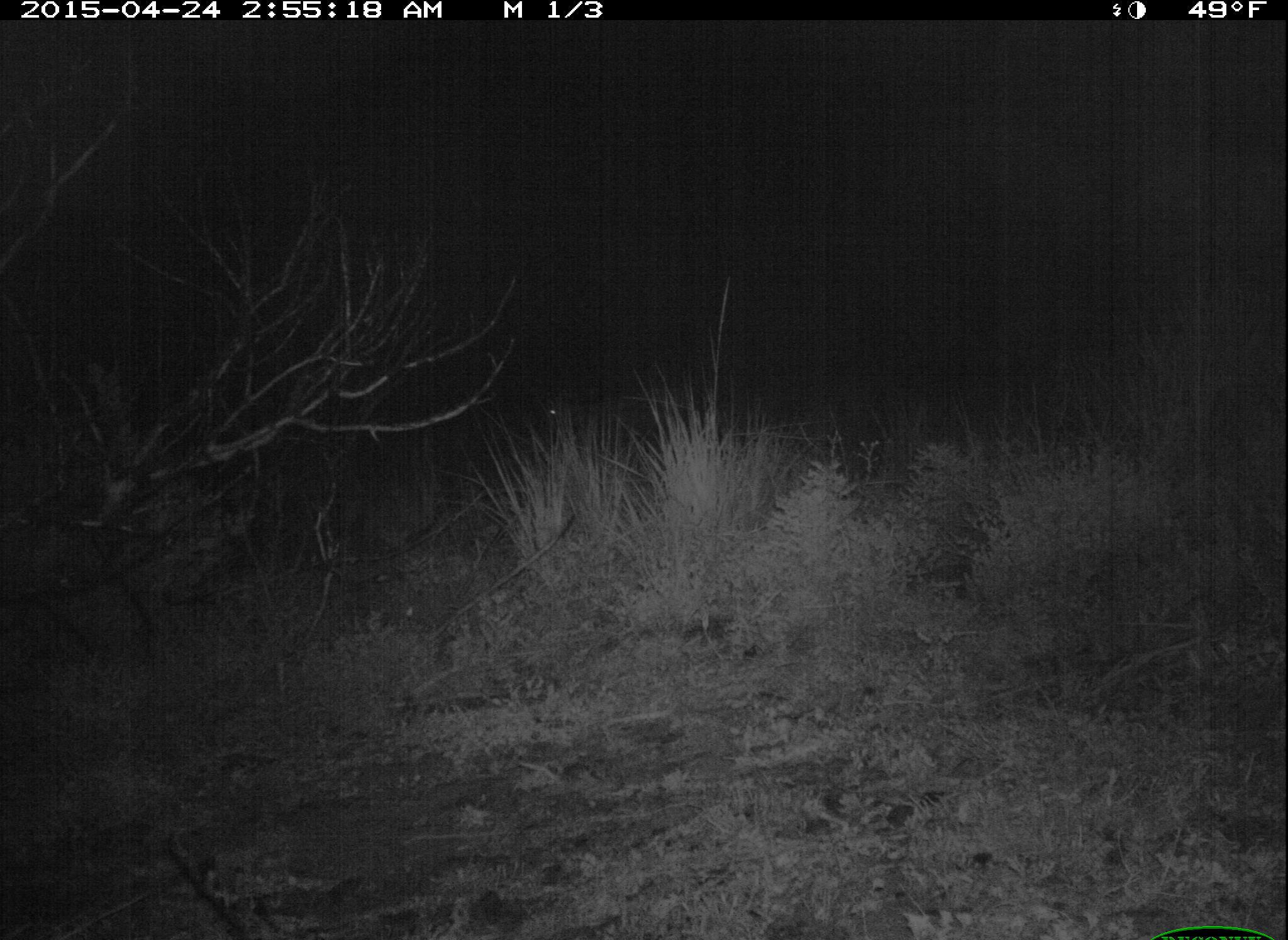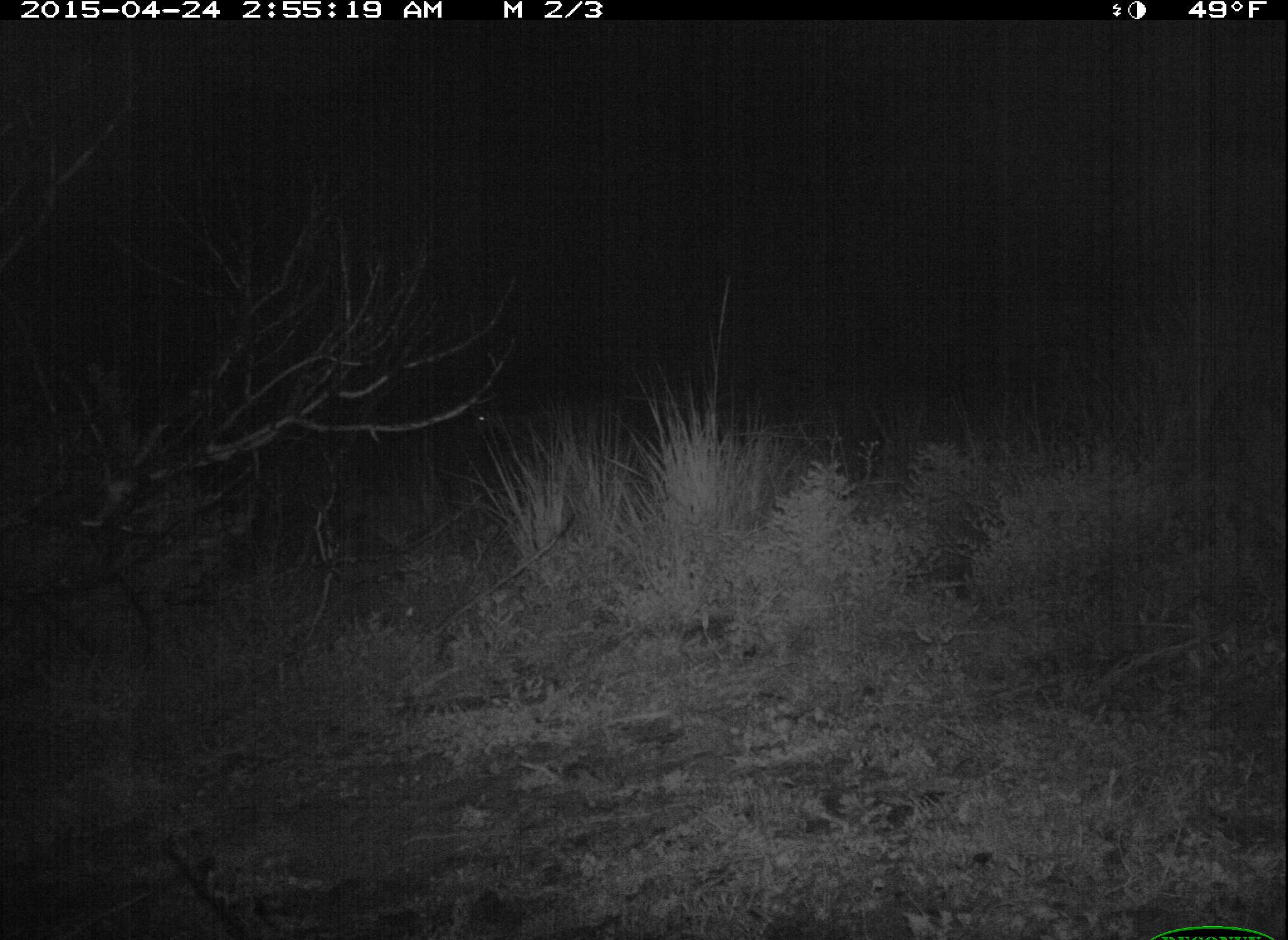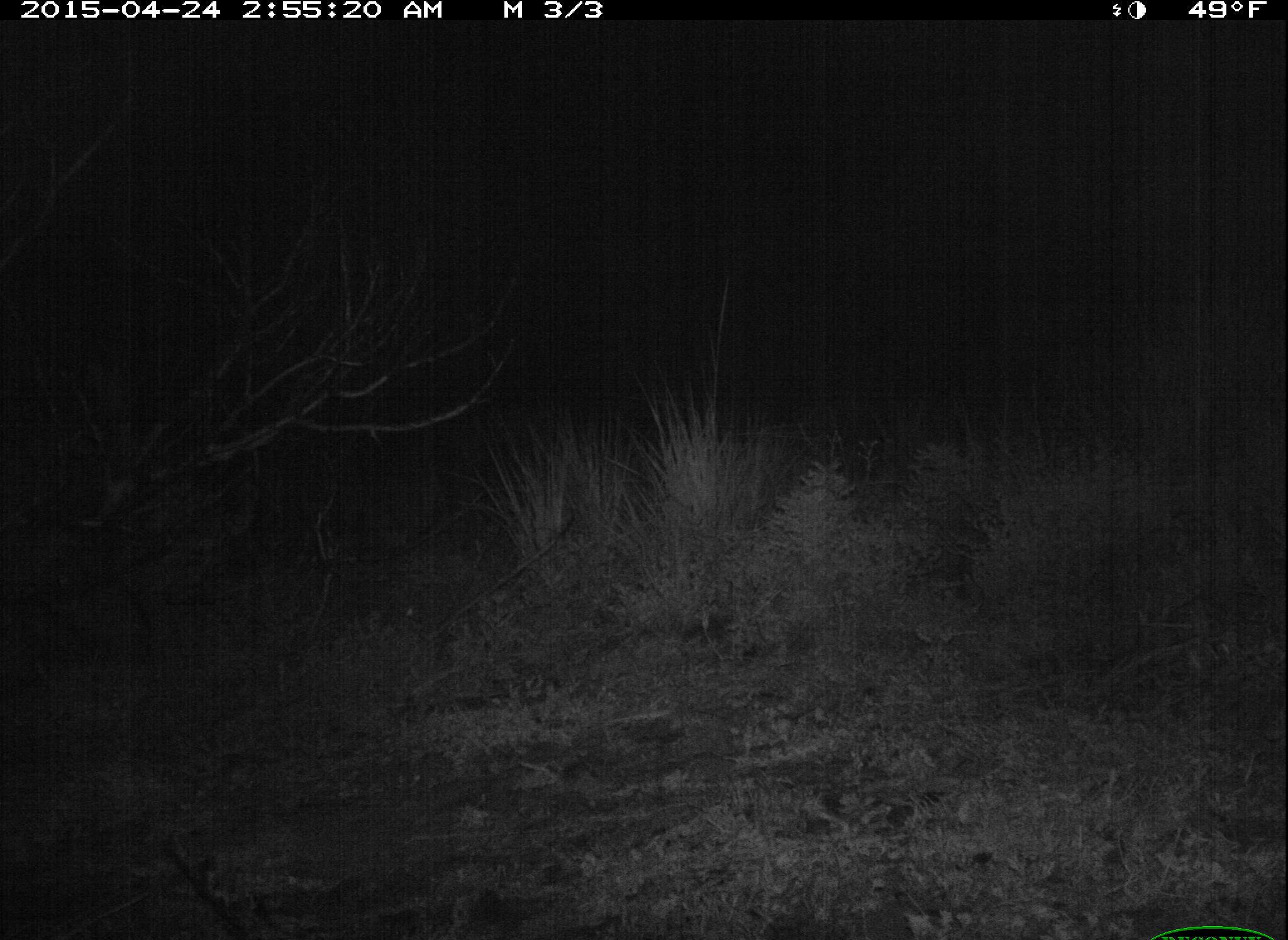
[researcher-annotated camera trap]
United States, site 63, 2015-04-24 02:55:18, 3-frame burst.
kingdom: Animalia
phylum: Chordata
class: Mammalia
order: Rodentia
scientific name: Rodentia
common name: rodent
Rodent (Rodentia).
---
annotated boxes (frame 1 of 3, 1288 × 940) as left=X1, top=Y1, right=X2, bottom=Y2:
rodent: left=519, top=364, right=744, bottom=468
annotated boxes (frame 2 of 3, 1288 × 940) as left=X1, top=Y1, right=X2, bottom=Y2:
rodent: left=449, top=378, right=680, bottom=475